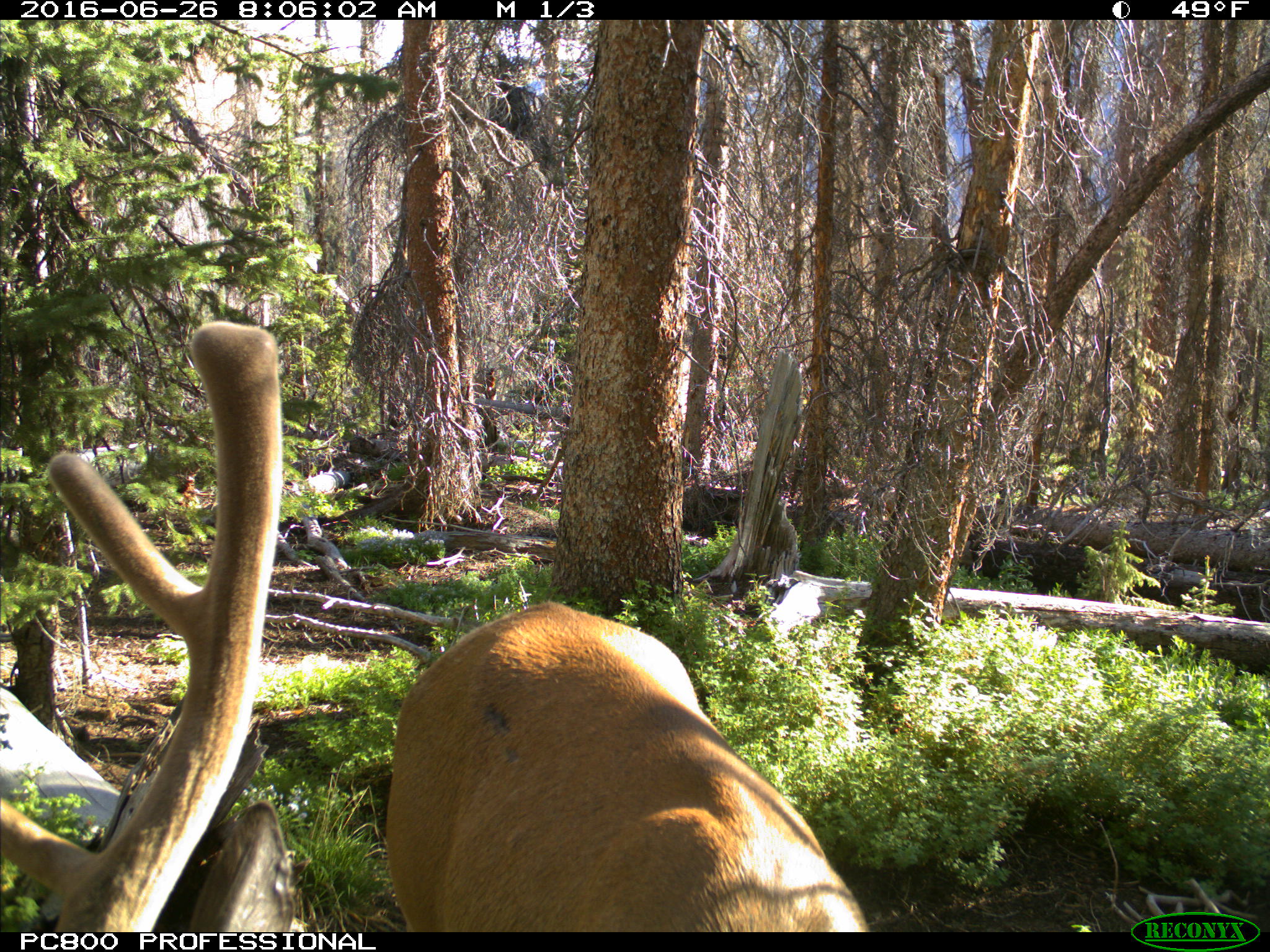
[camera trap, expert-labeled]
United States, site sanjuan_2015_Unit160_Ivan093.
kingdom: Animalia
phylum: Chordata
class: Mammalia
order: Artiodactyla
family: Cervidae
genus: Cervus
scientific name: Cervus elaphus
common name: red deer